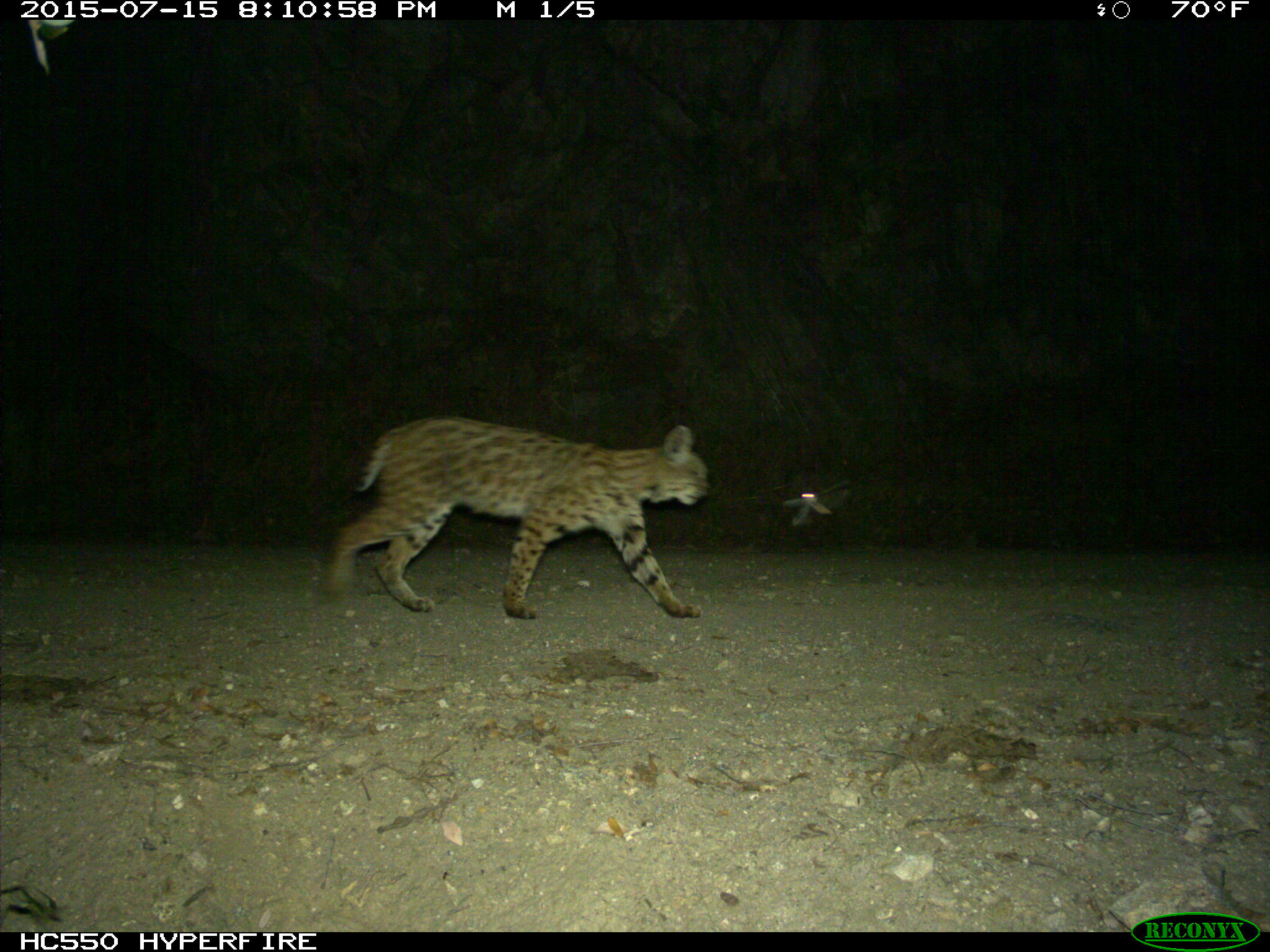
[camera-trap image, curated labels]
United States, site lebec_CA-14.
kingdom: Animalia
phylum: Chordata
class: Mammalia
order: Carnivora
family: Felidae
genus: Lynx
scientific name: Lynx rufus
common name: bobcat